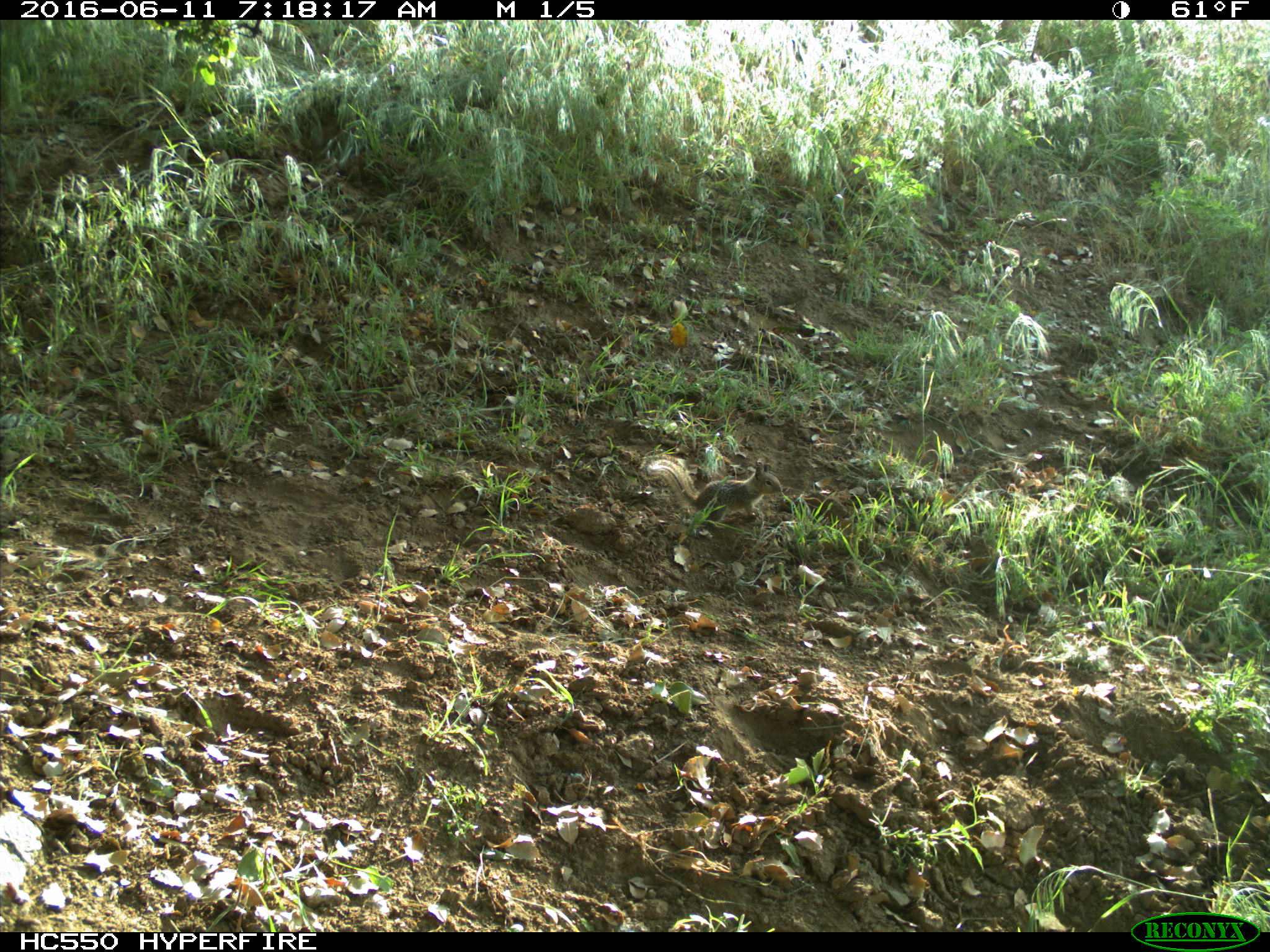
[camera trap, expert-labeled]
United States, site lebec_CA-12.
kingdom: Animalia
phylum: Chordata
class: Mammalia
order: Rodentia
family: Sciuridae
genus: Otospermophilus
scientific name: Otospermophilus beecheyi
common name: california ground squirrel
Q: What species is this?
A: Otospermophilus beecheyi (california ground squirrel).